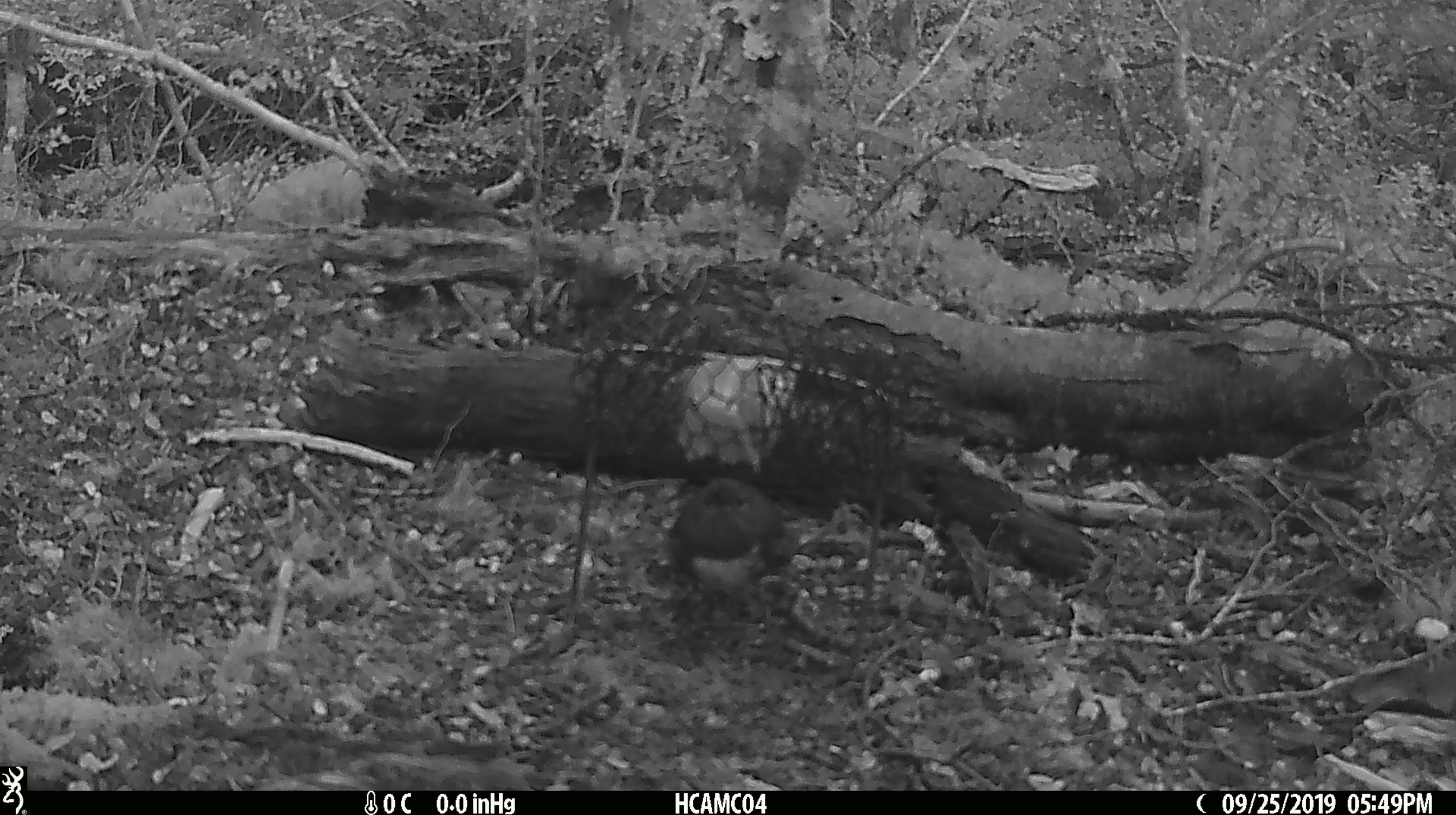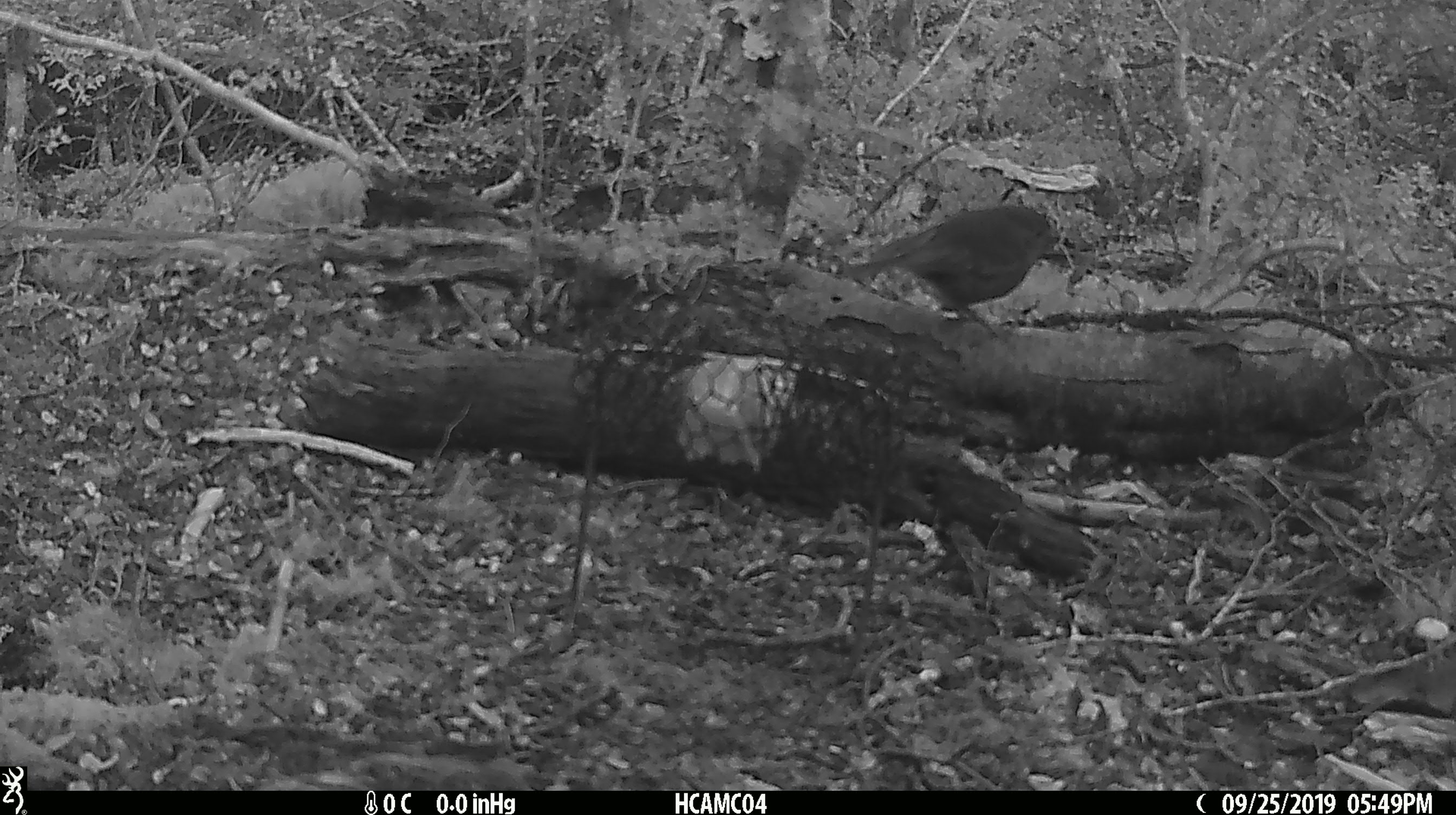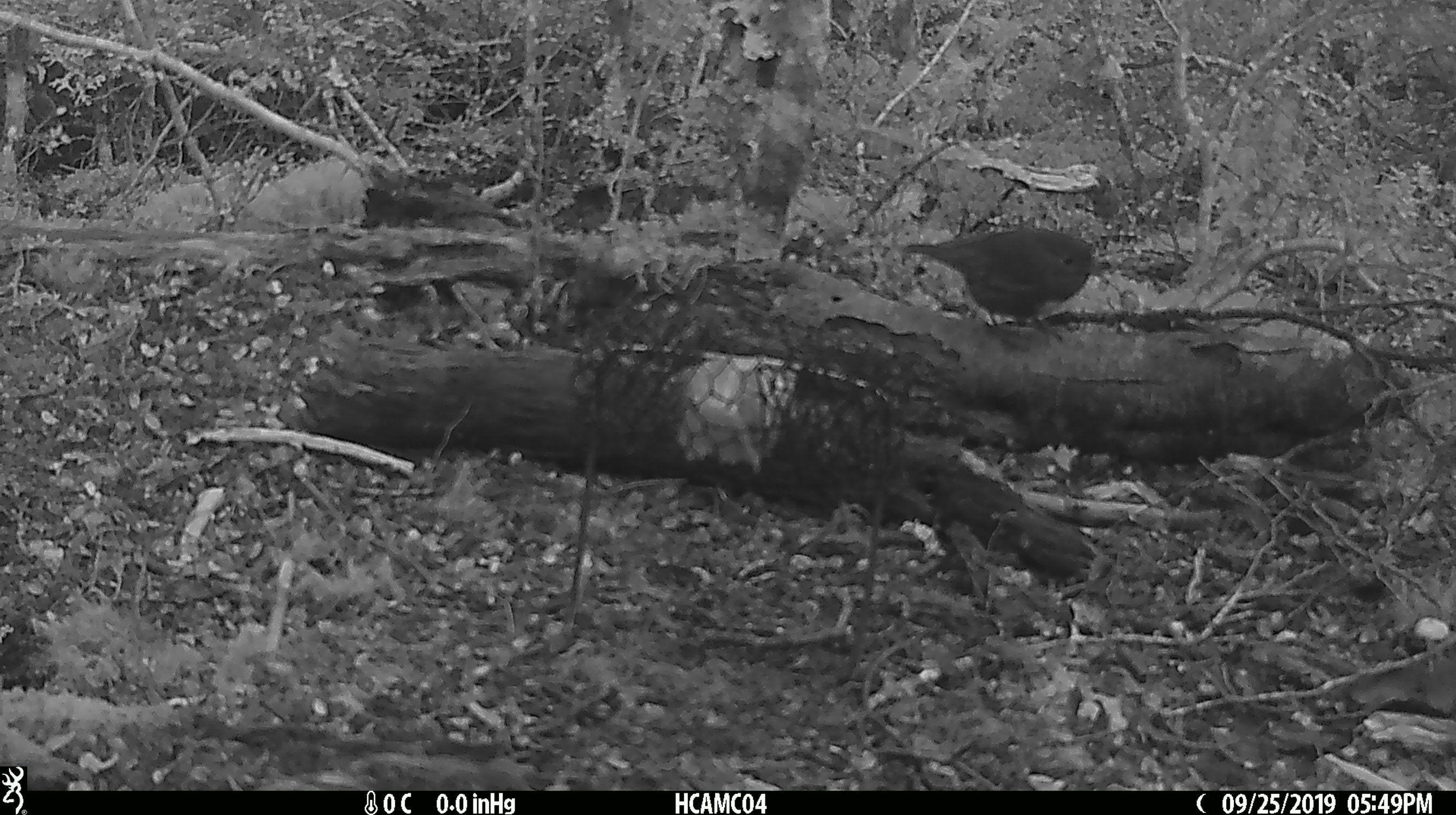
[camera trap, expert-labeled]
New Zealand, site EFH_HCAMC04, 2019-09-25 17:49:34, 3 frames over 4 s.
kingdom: Animalia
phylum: Chordata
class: Aves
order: Passeriformes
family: Petroicidae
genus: Petroica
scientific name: Petroica australis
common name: new zealand robin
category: robin